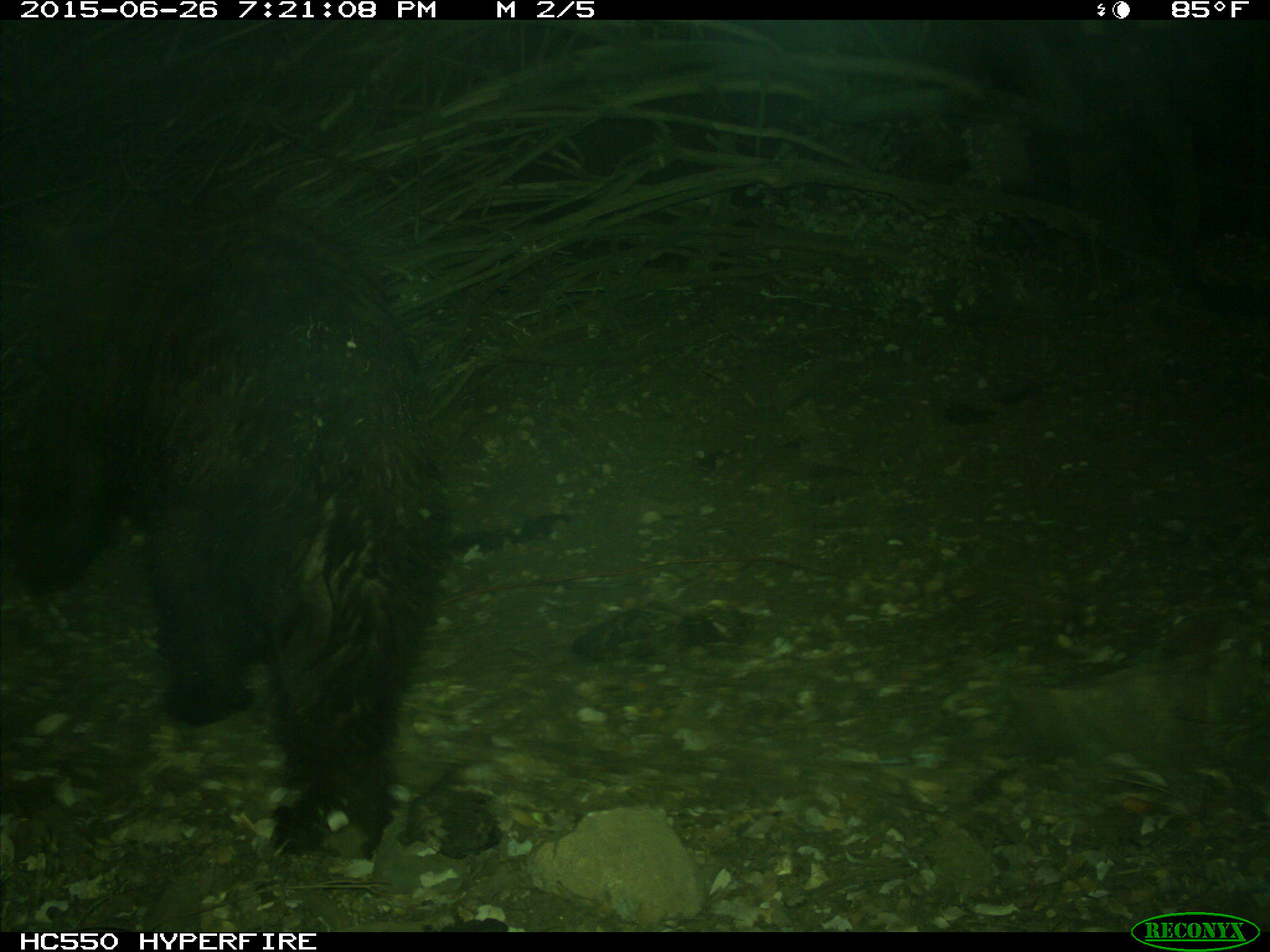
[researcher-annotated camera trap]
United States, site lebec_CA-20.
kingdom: Animalia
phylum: Chordata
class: Mammalia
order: Carnivora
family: Ursidae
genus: Ursus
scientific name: Ursus americanus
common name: american black bear